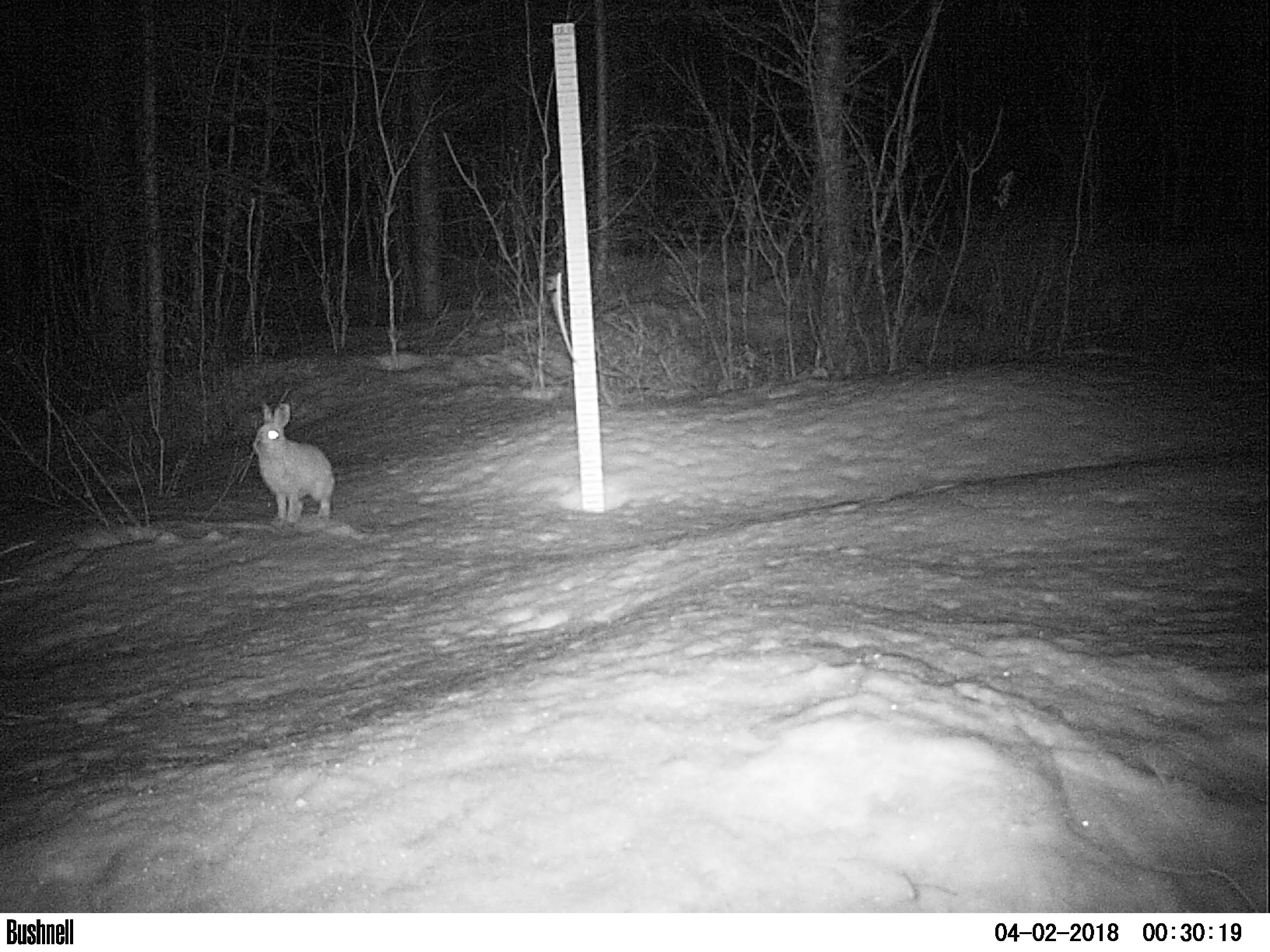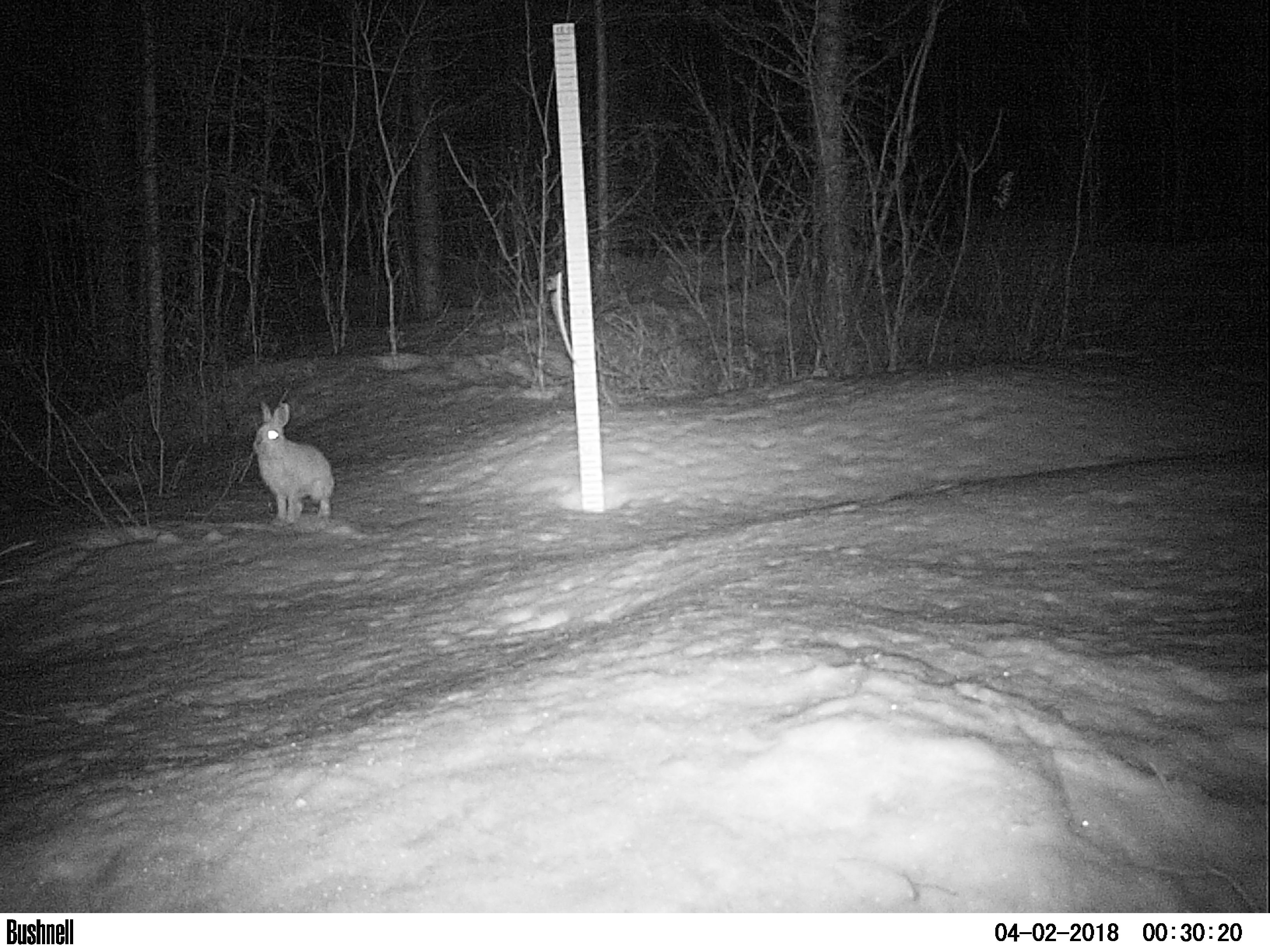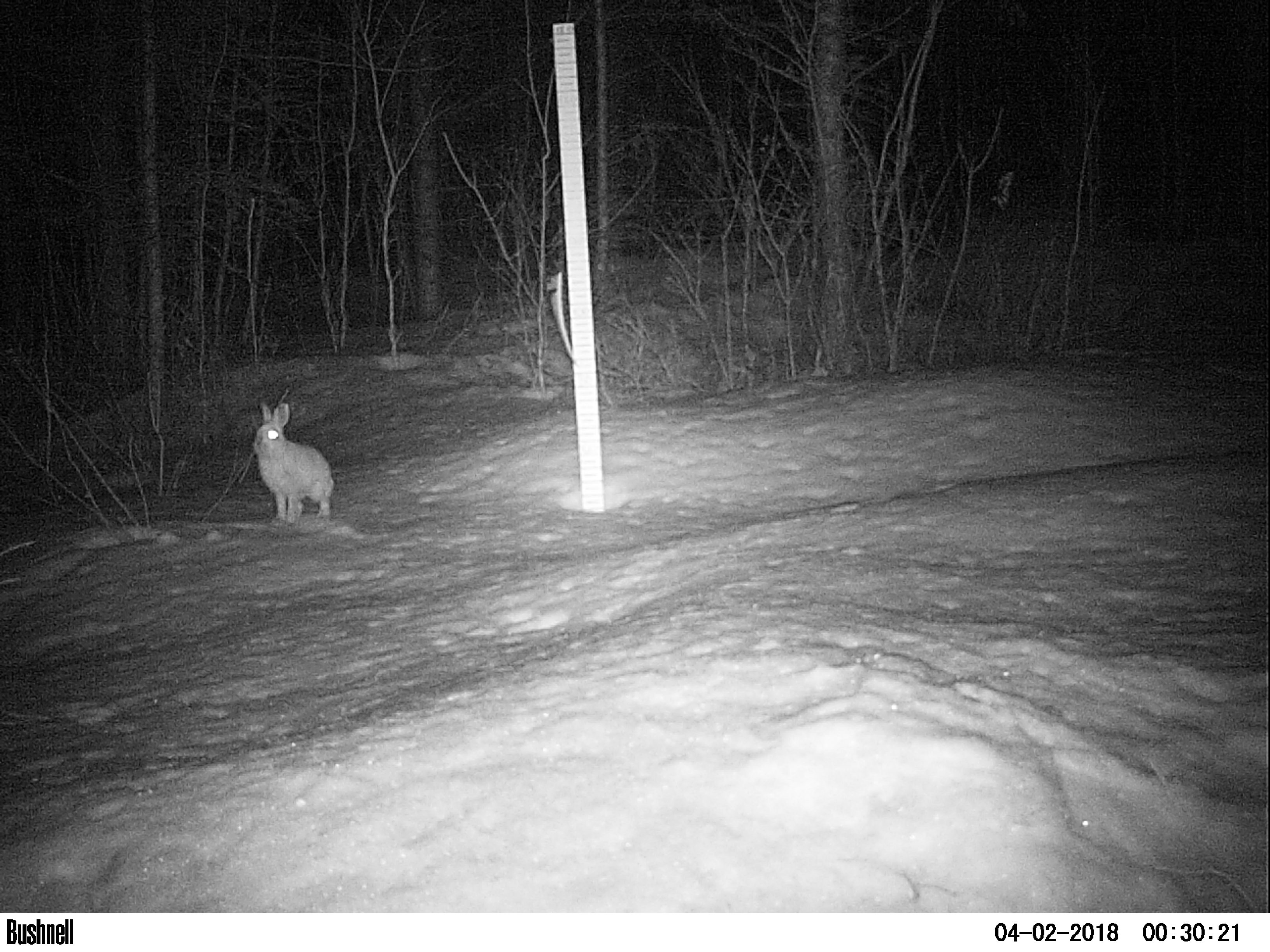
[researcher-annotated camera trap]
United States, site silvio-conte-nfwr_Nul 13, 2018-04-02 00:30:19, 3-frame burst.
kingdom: Animalia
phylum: Chordata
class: Mammalia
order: Lagomorpha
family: Leporidae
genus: Lepus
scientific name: Lepus americanus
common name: snowshoe hare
Snowshoe hare (Lepus americanus).